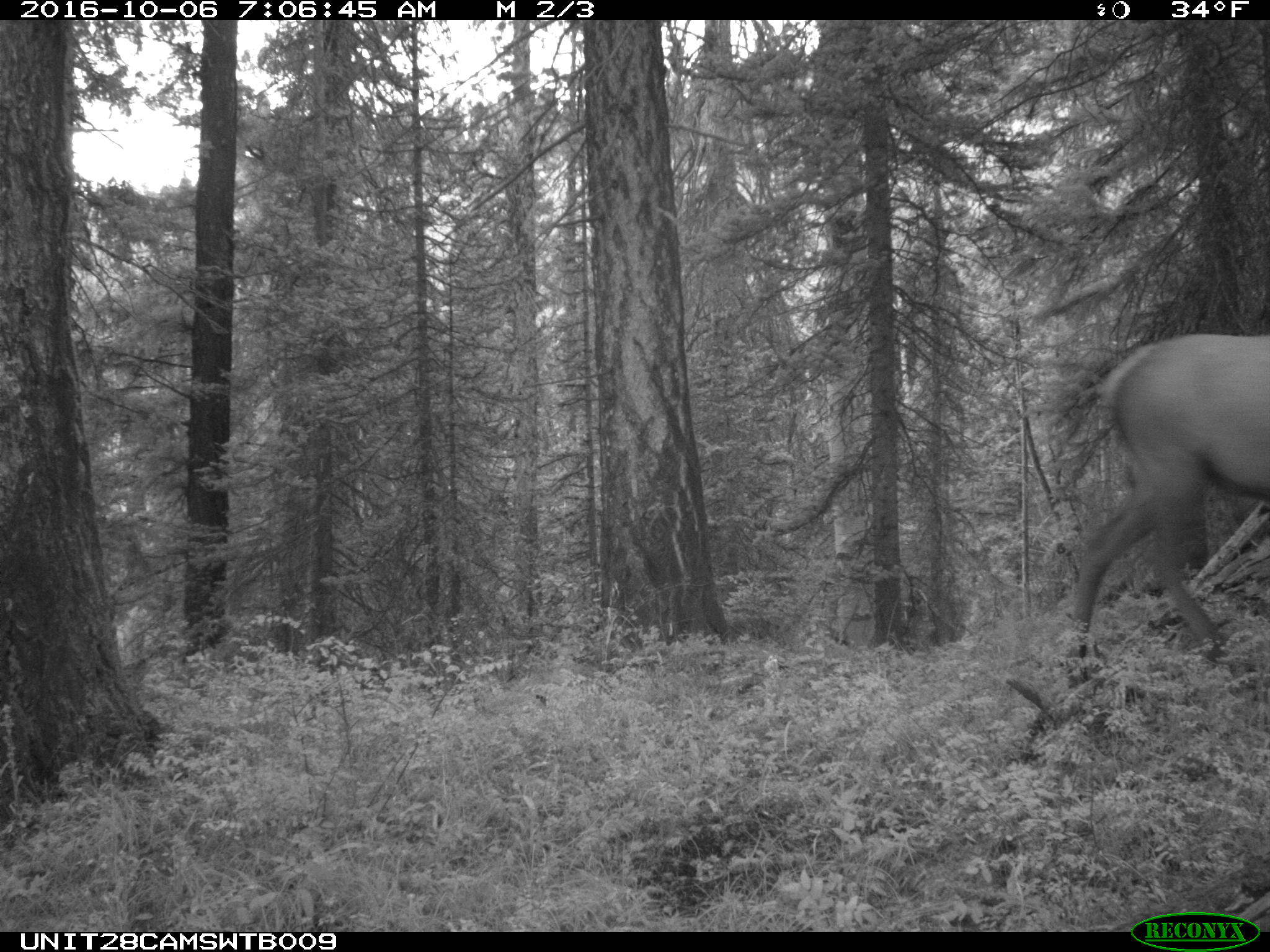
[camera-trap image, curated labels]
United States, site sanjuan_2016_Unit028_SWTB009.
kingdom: Animalia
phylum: Chordata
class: Mammalia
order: Artiodactyla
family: Cervidae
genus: Cervus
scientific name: Cervus elaphus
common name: red deer